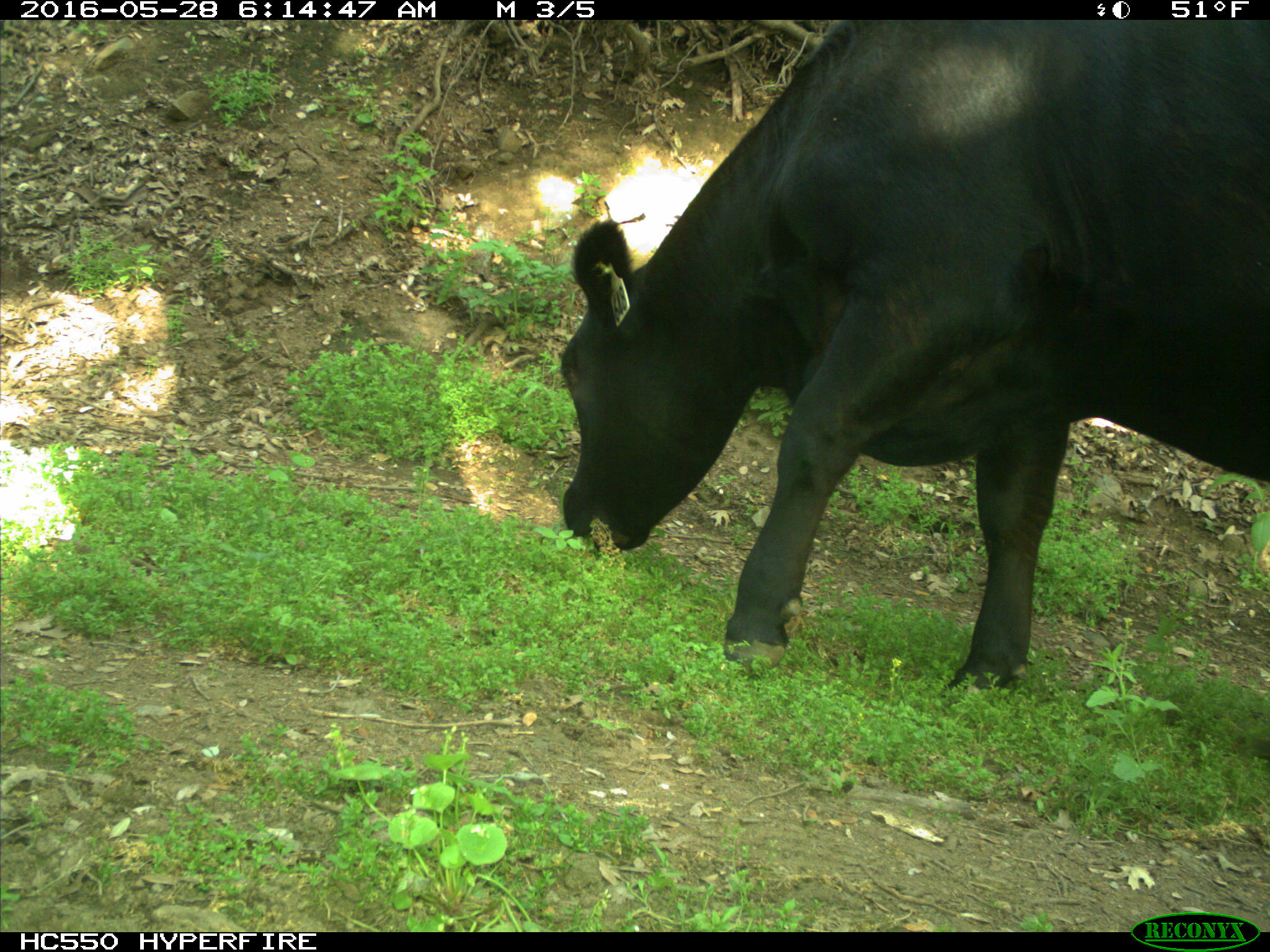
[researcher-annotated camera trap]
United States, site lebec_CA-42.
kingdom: Animalia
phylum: Chordata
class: Mammalia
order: Artiodactyla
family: Bovidae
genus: Bos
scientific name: Bos taurus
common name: domestic cow